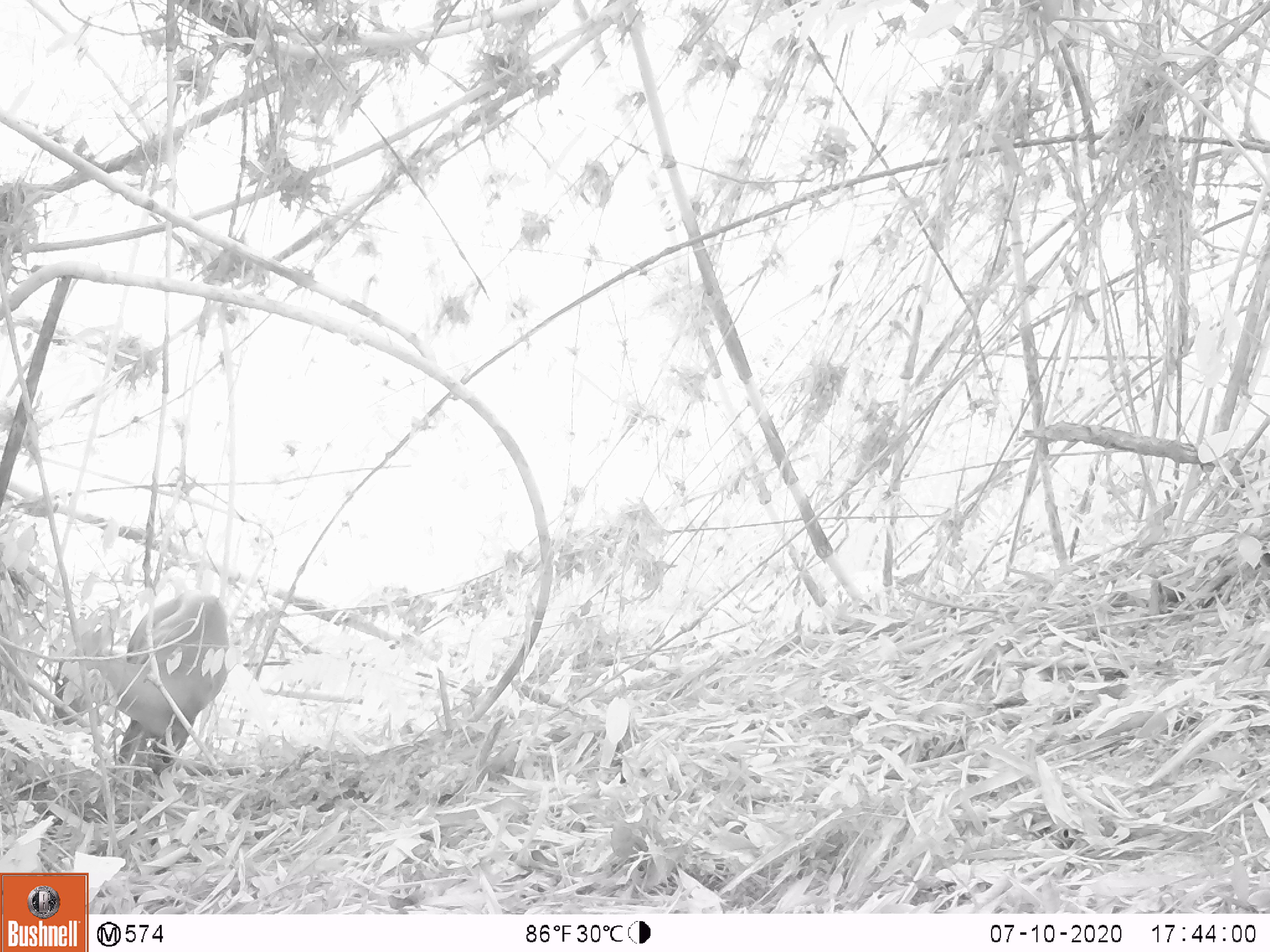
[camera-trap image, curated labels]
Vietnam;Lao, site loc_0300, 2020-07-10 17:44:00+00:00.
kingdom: Animalia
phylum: Chordata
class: Mammalia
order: Artiodactyla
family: Cervidae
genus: Muntiacus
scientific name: Muntiacus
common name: muntjacs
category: unidentified muntjac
Unidentified muntjac (muntjacs) (Muntiacus). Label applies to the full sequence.